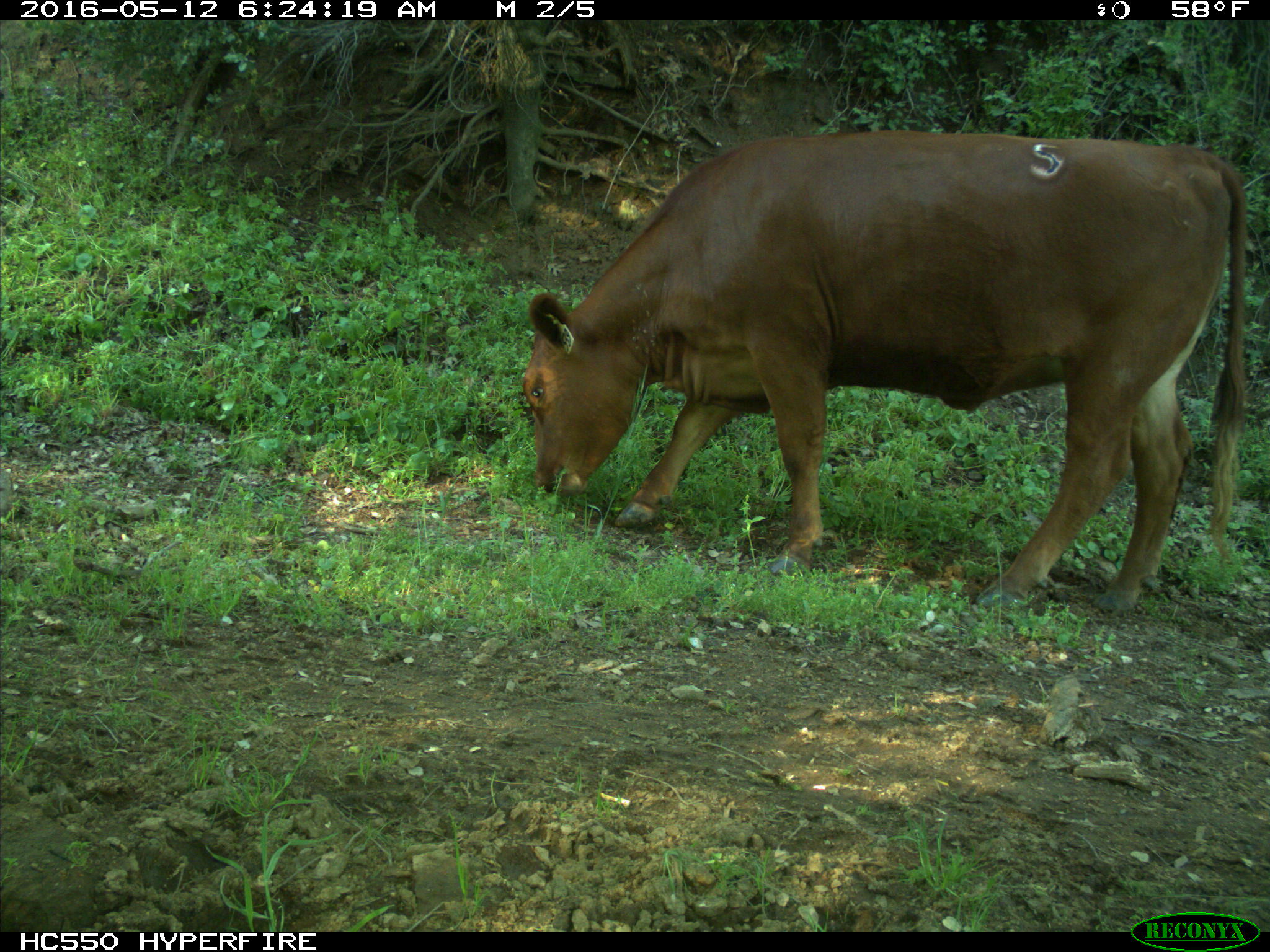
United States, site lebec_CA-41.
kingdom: Animalia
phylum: Chordata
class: Mammalia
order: Artiodactyla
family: Bovidae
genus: Bos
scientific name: Bos taurus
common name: domestic cow